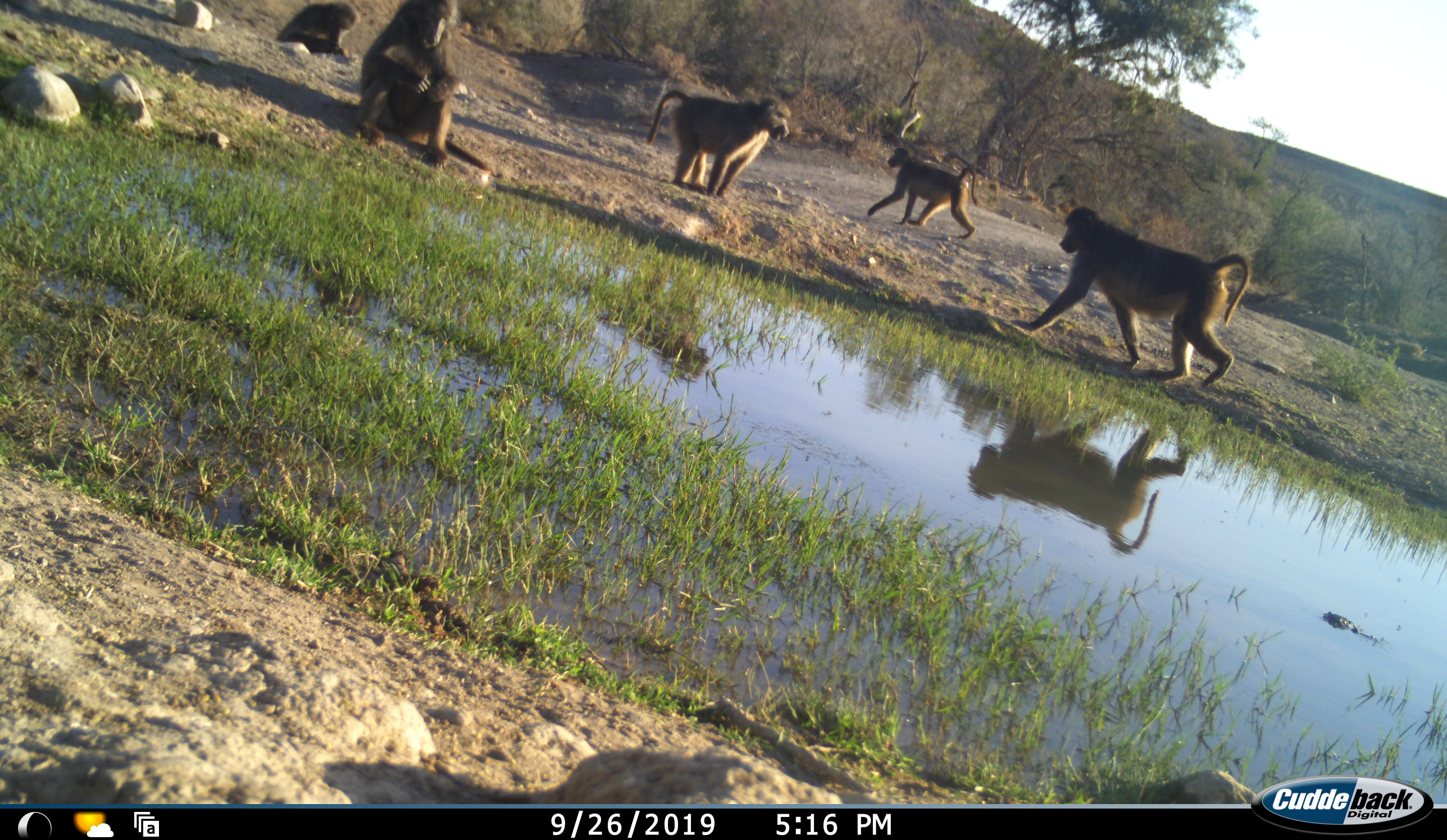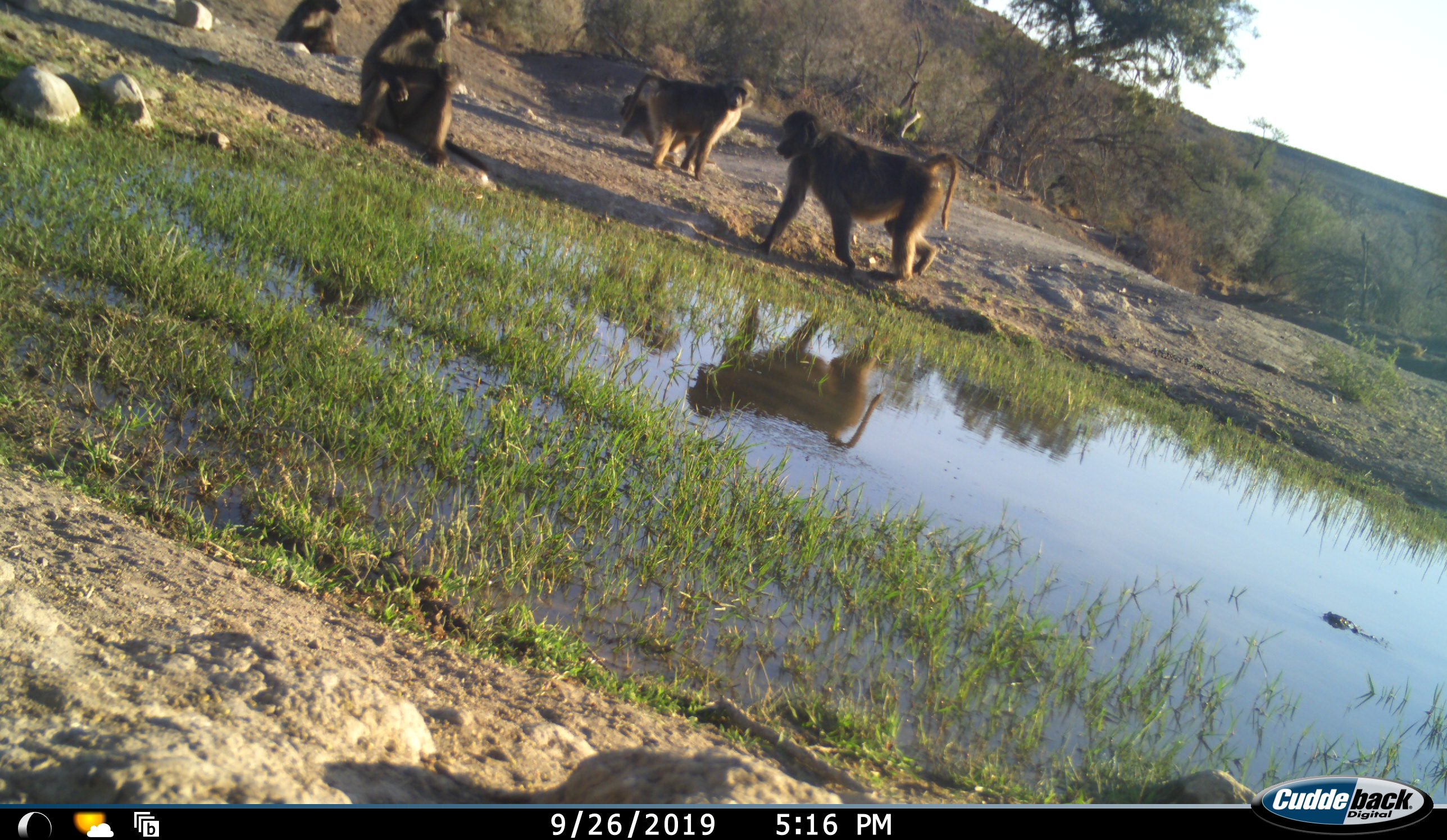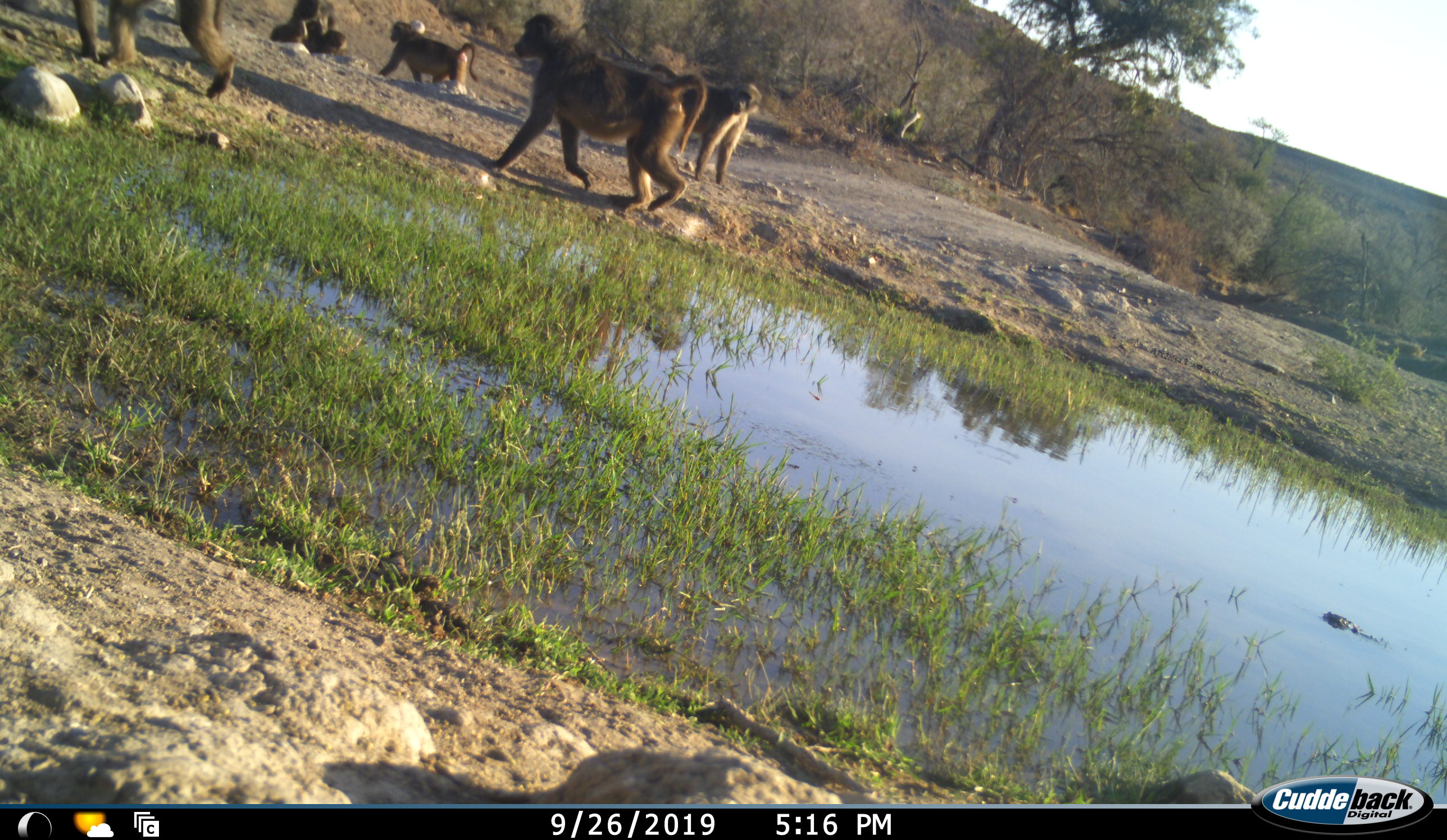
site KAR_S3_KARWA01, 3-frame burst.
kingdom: Animalia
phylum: Chordata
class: Mammalia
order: Primates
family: Cercopithecidae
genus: Papio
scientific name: Papio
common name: baboon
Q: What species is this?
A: Baboon (Papio).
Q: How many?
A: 5.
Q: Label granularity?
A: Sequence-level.